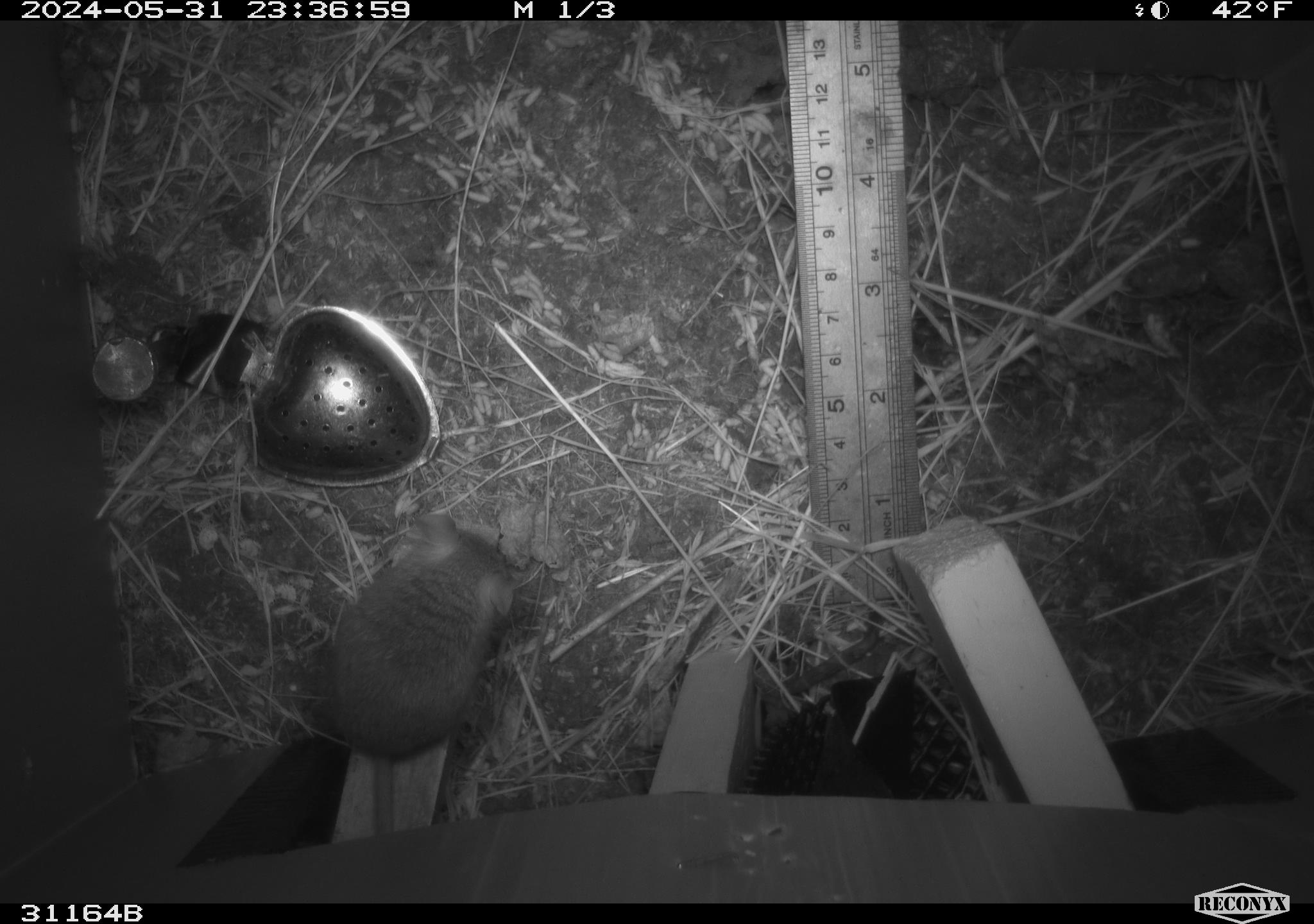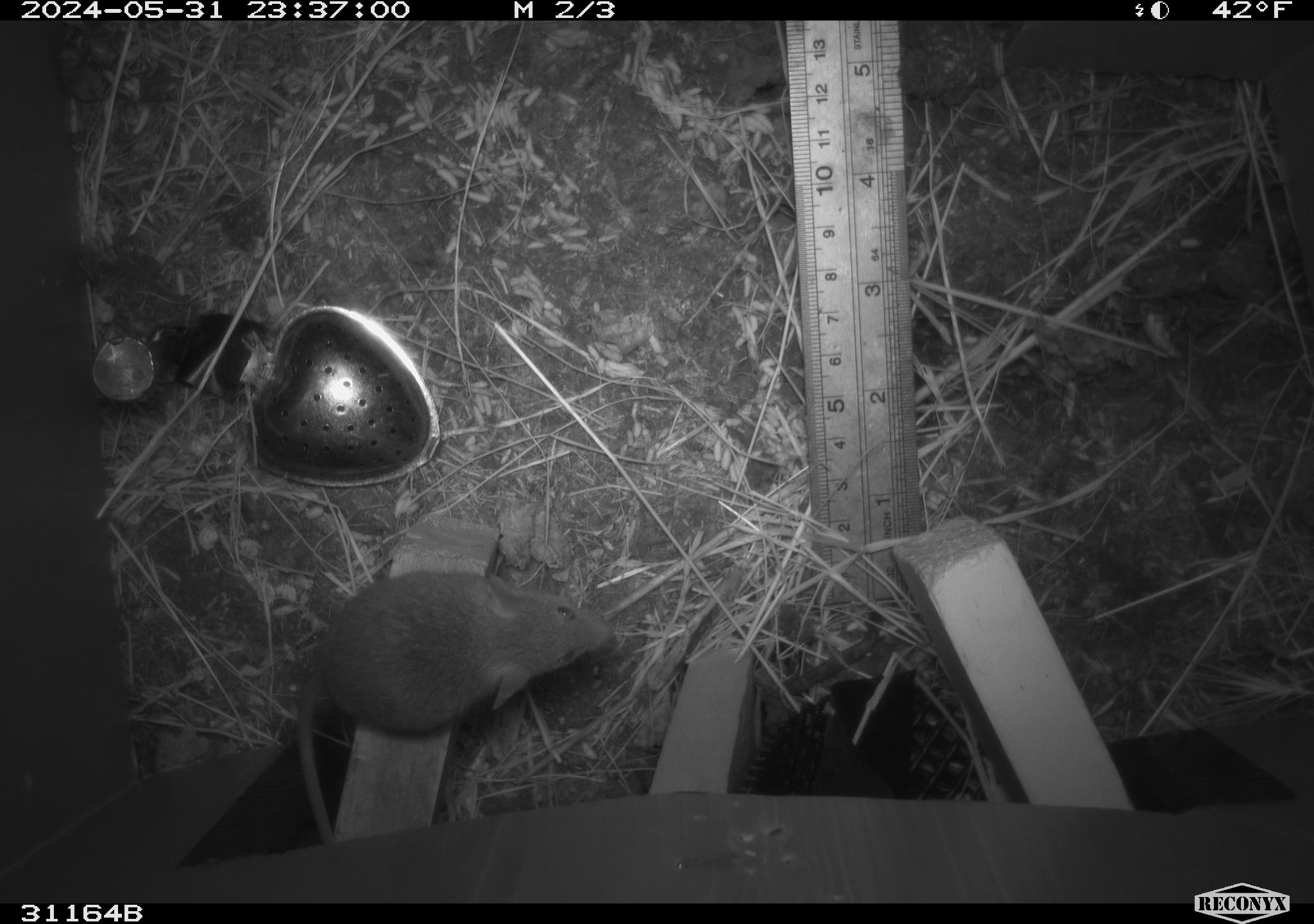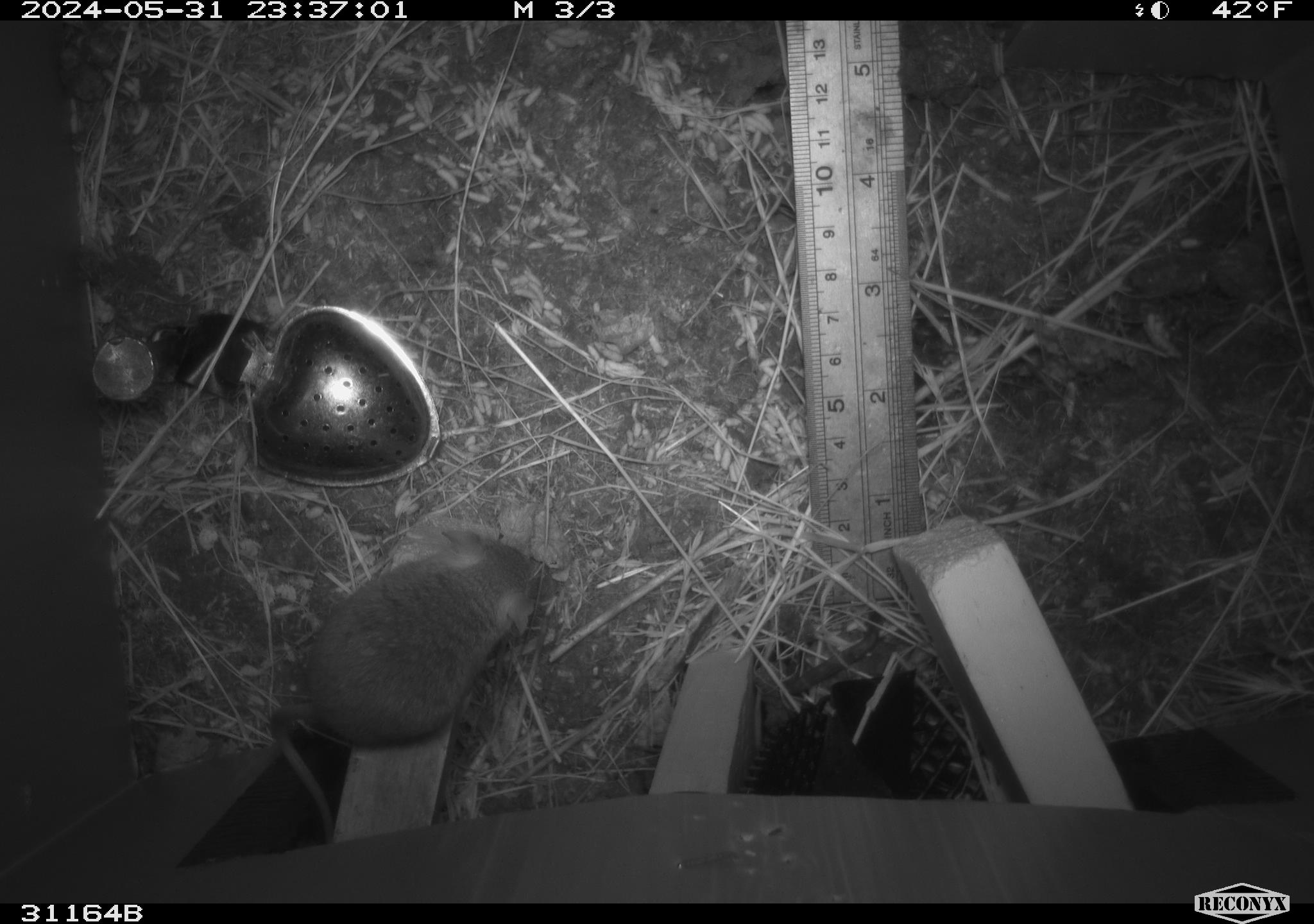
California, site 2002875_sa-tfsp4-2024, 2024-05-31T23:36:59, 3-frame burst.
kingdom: Animalia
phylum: Chordata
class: Mammalia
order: Rodentia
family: Muridae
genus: Mus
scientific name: Mus musculus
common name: house mouse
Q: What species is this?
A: House mouse (Mus musculus).